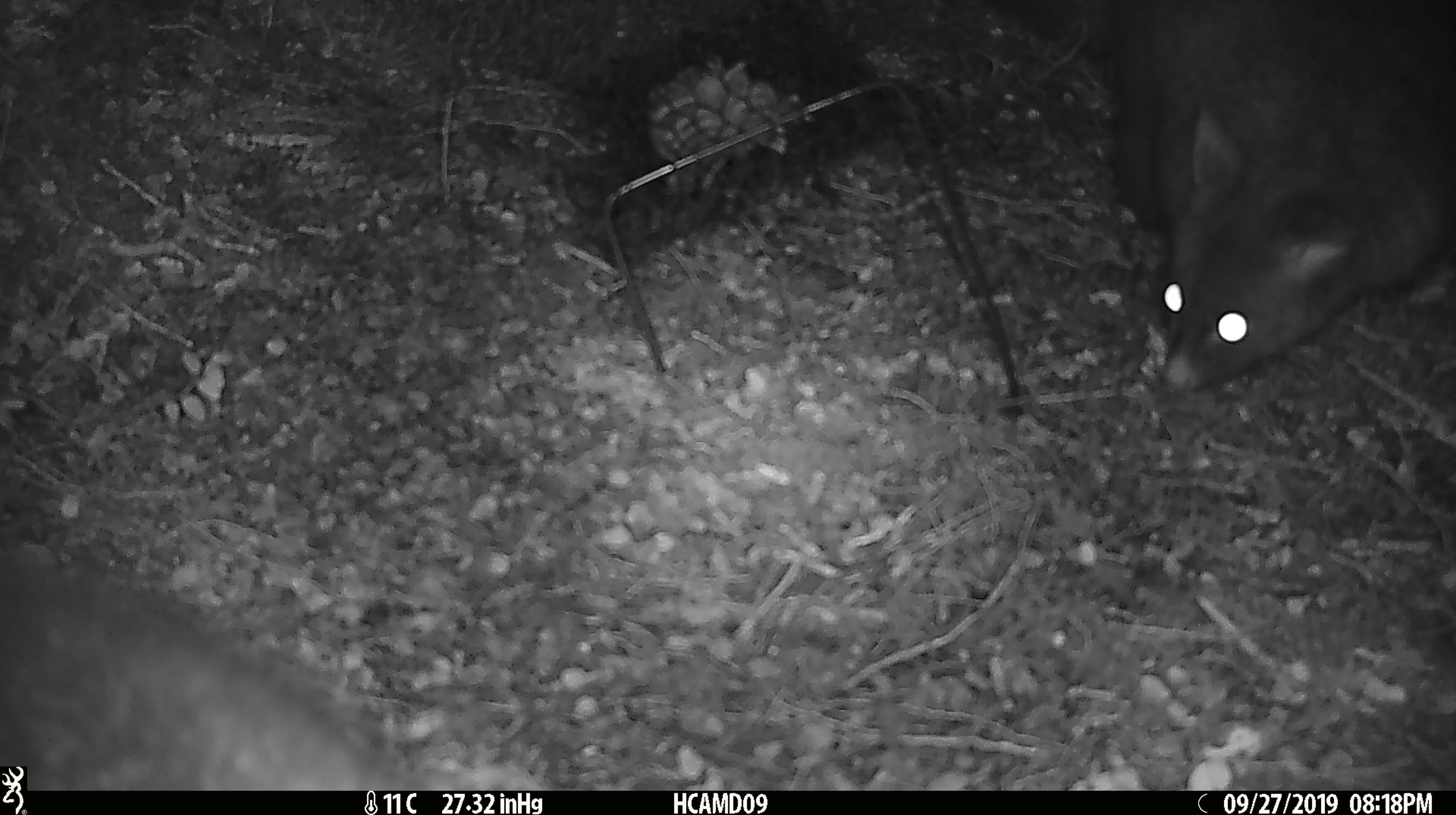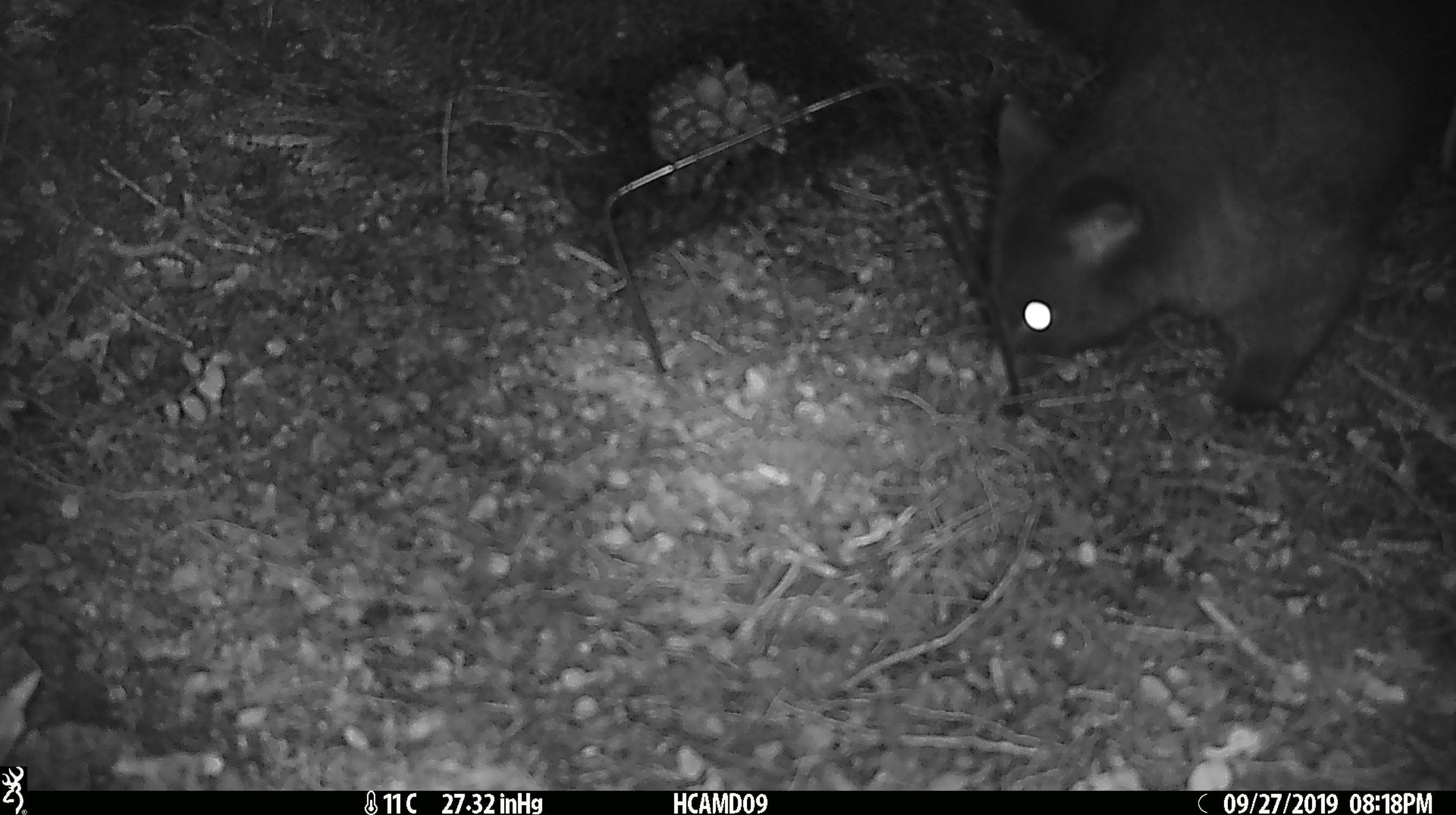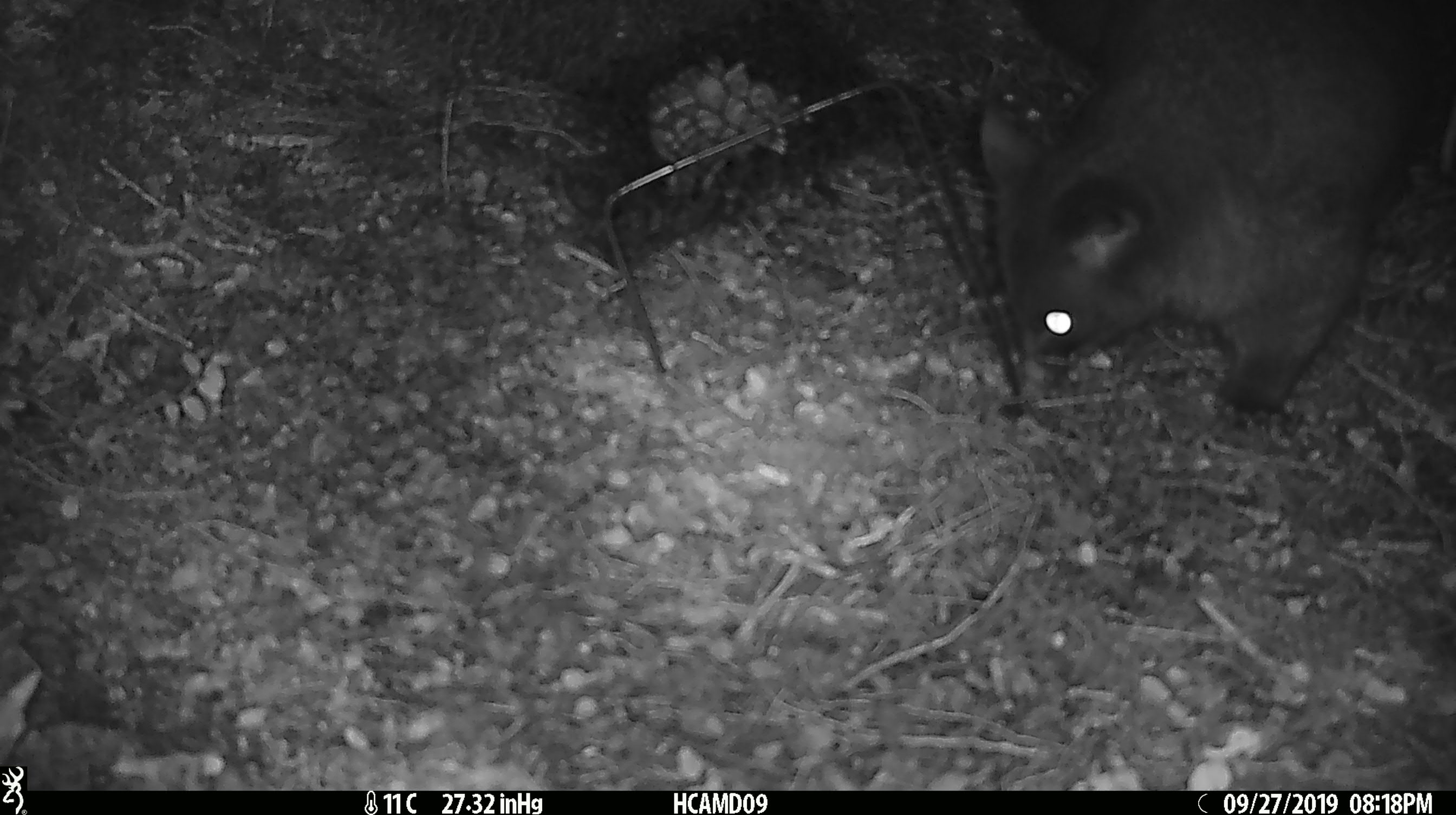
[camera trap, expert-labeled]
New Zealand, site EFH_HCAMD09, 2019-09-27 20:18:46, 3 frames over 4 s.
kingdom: Animalia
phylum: Chordata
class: Mammalia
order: Diprotodontia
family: Phalangeridae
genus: Trichosurus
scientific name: Trichosurus vulpecula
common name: common brushtail possum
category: possum